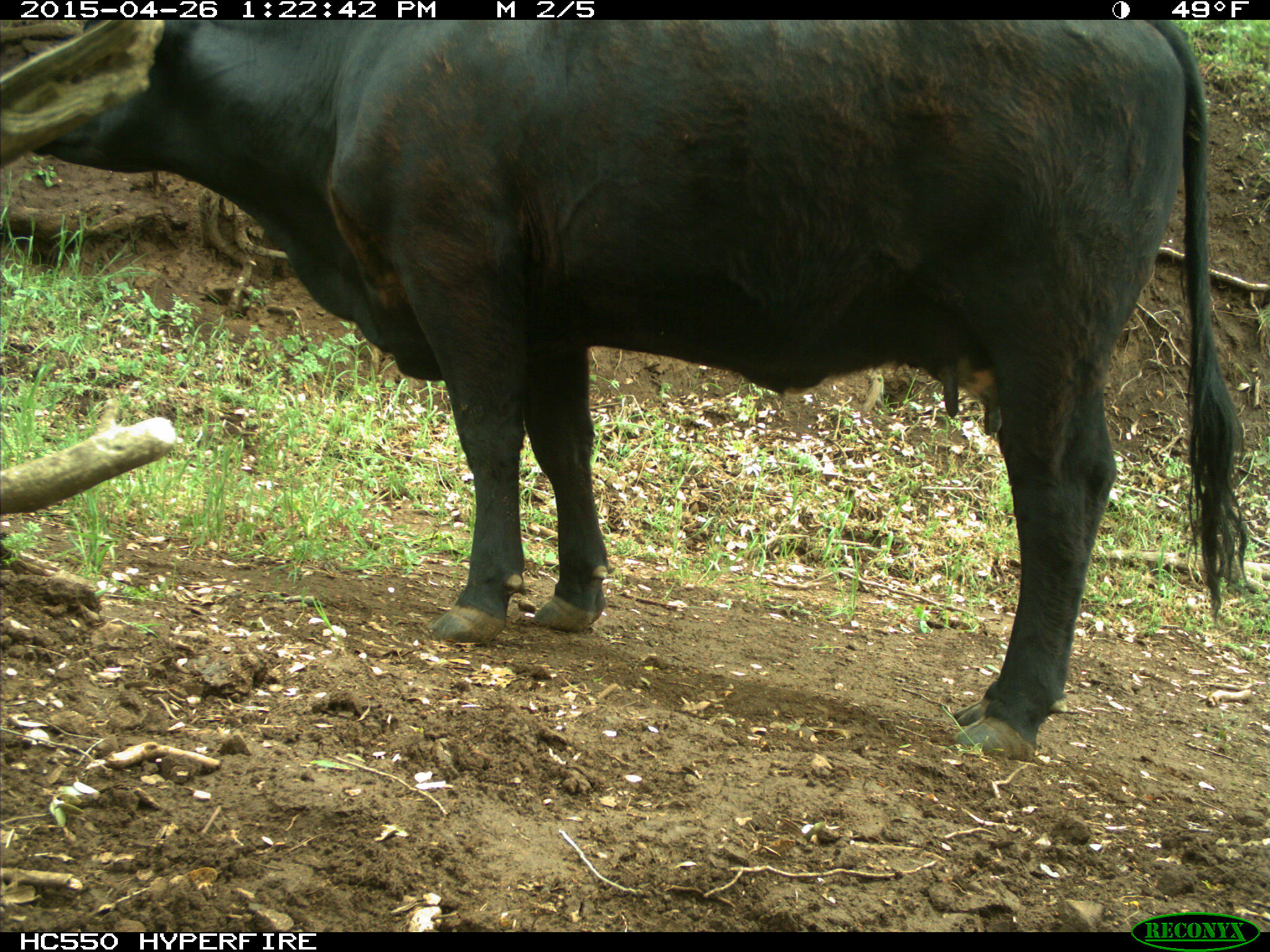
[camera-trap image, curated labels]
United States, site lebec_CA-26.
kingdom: Animalia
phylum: Chordata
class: Mammalia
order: Artiodactyla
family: Bovidae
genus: Bos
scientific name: Bos taurus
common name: domestic cow